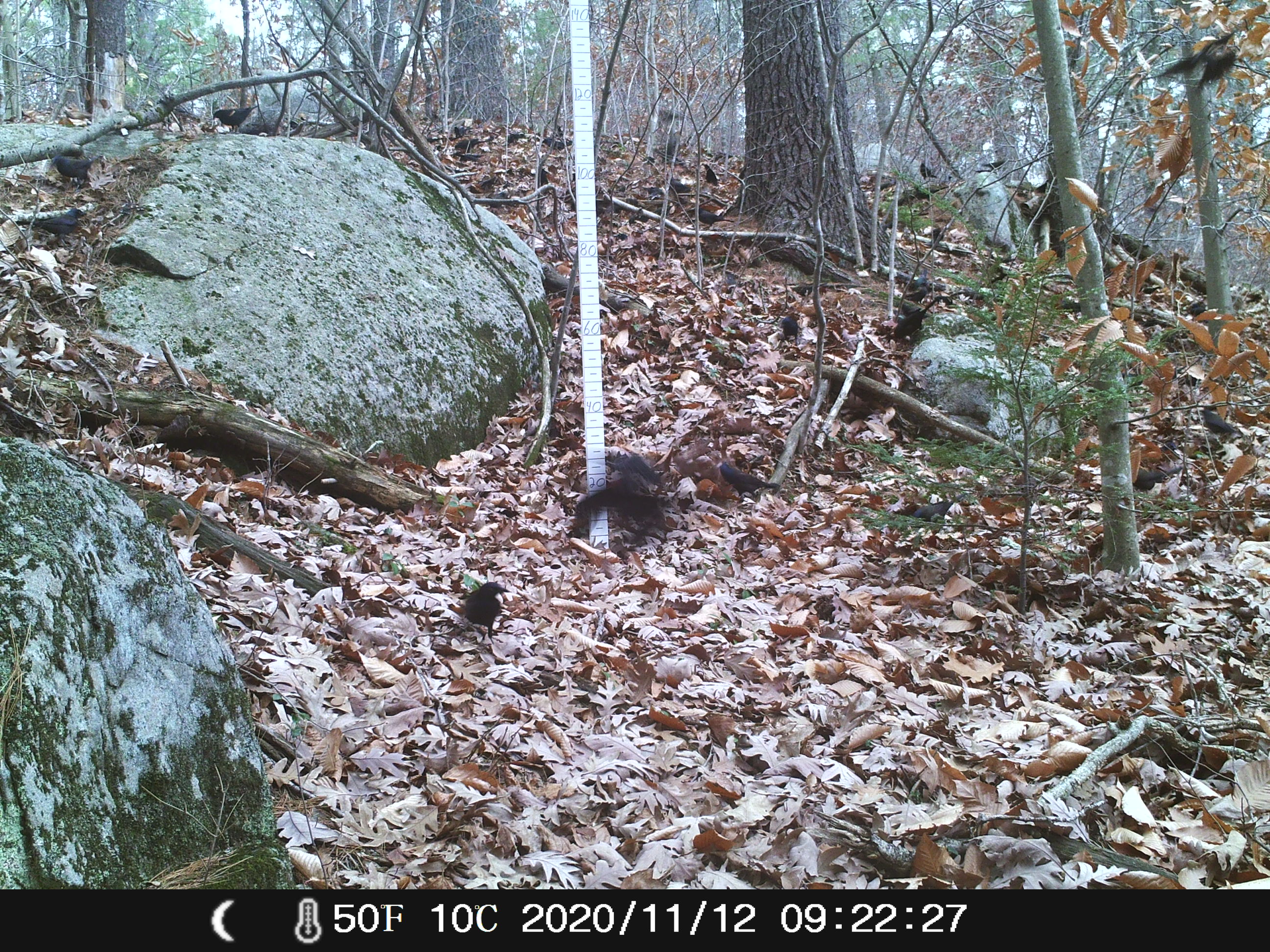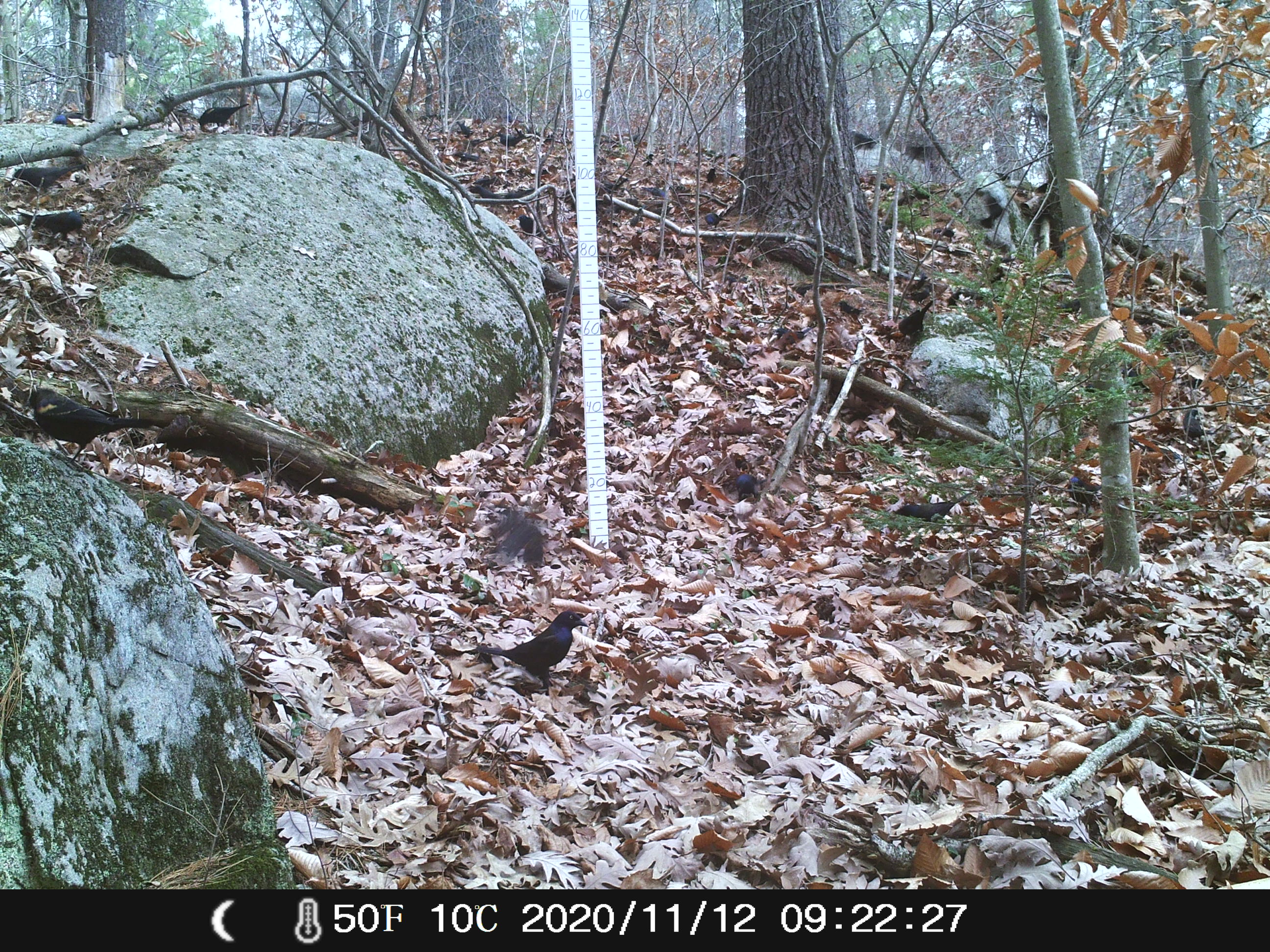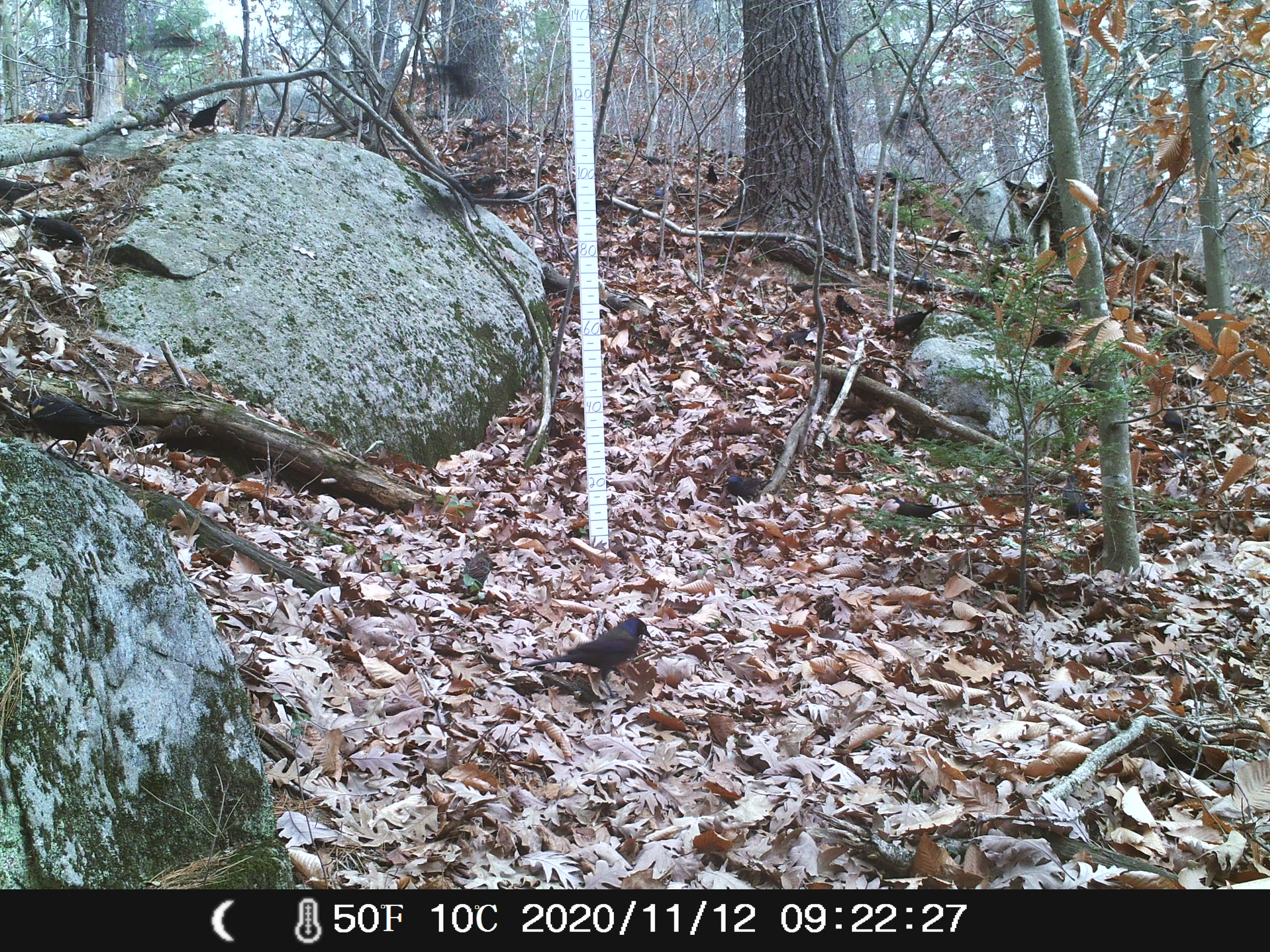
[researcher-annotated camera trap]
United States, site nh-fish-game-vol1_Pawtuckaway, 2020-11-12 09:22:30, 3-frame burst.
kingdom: Animalia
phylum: Chordata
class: Aves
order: Passeriformes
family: Corvidae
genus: Corvus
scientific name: Corvus brachyrhynchos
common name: american crow